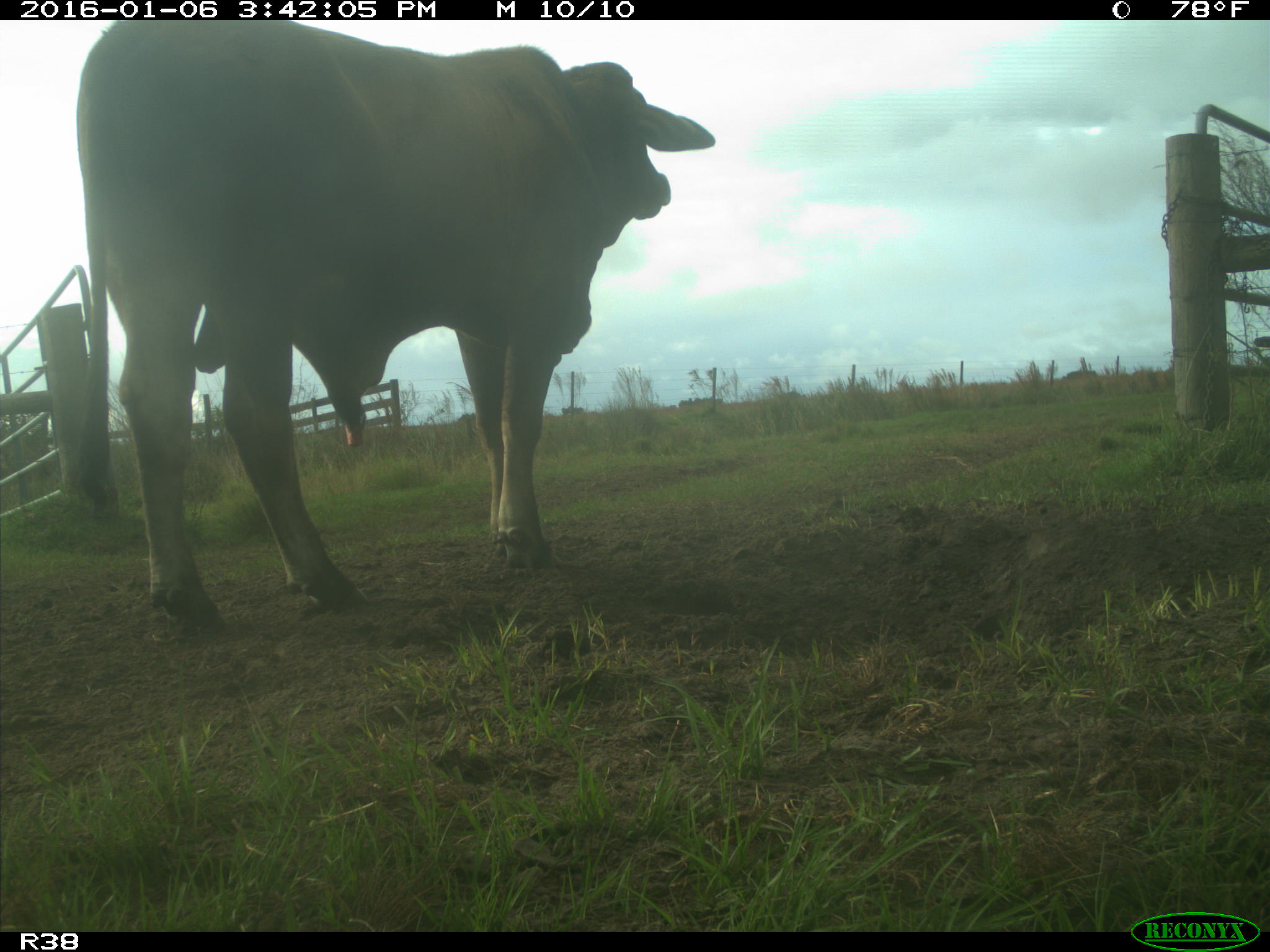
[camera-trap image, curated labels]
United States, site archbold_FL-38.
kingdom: Animalia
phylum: Chordata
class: Mammalia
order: Artiodactyla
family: Bovidae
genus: Bos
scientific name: Bos taurus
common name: domestic cow